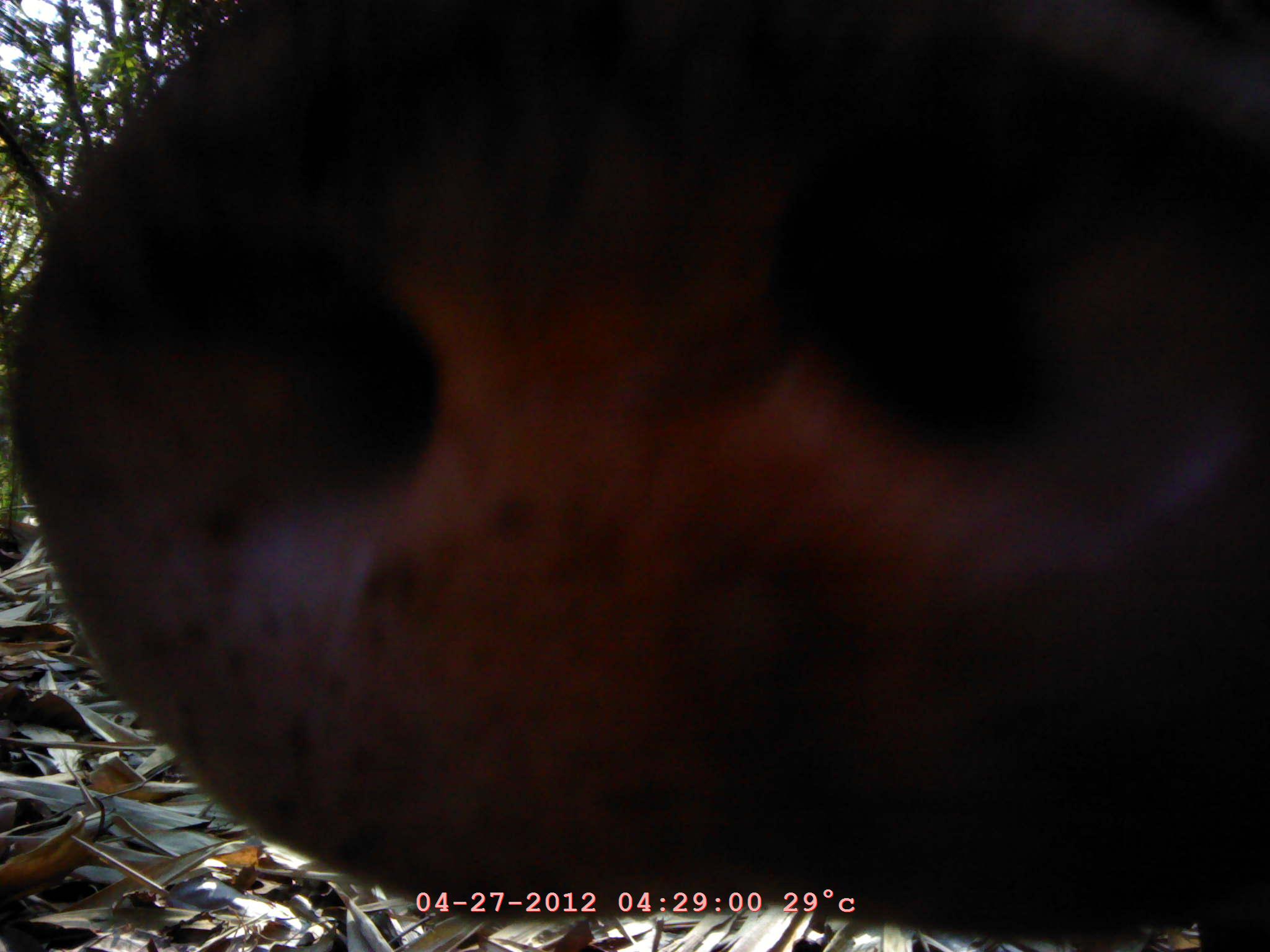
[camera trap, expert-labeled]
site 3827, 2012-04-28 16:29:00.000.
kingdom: Animalia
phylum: Chordata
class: Mammalia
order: Artiodactyla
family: Suidae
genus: Sus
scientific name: Sus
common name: pigs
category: sus sp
Sus sp (pigs) (Sus), count 1.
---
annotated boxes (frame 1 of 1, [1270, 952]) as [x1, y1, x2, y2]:
sus sp: [0, 0, 1270, 951]